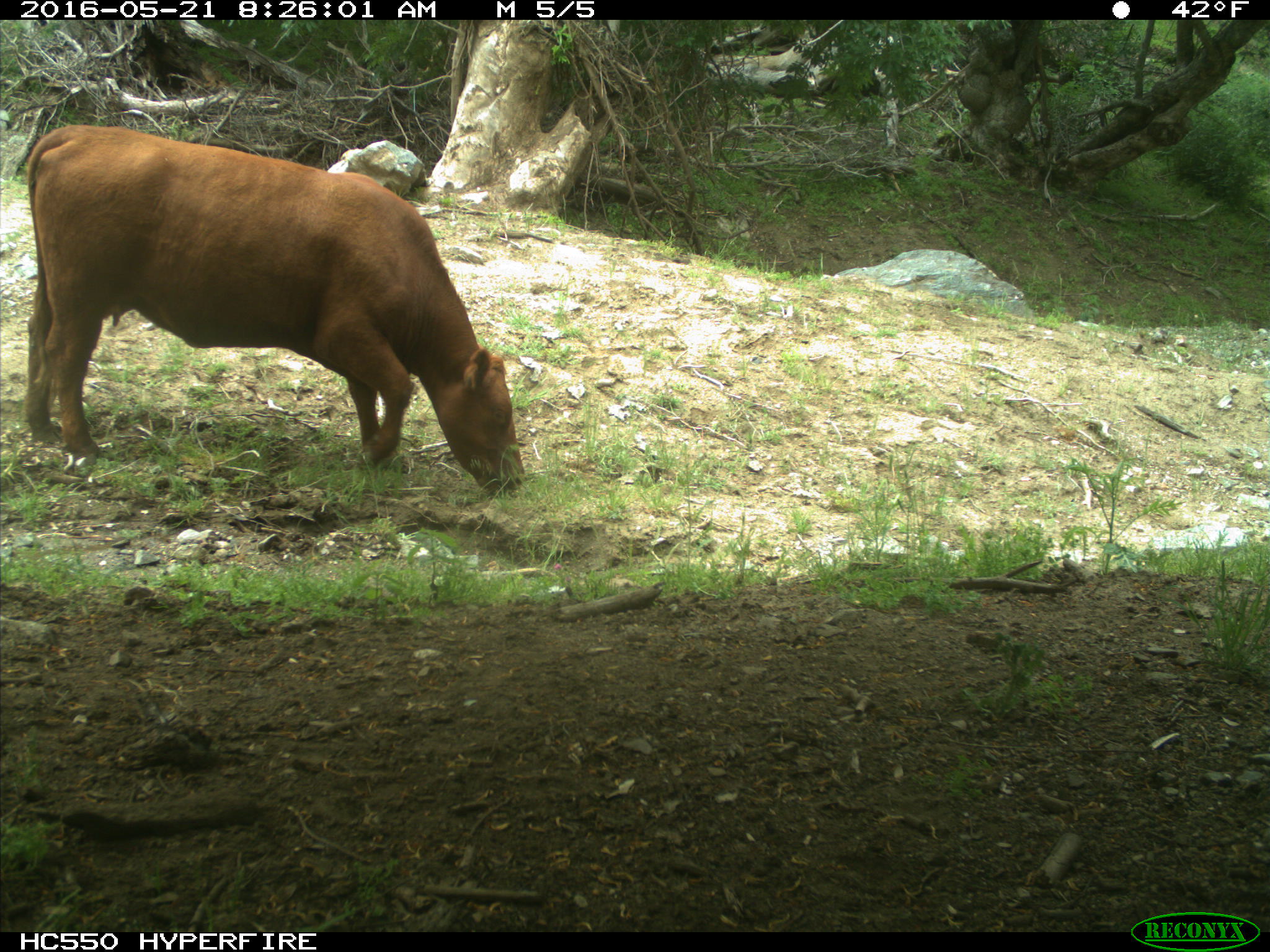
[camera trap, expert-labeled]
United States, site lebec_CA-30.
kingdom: Animalia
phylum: Chordata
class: Mammalia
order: Artiodactyla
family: Bovidae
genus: Bos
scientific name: Bos taurus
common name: domestic cow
Bos taurus (domestic cow).